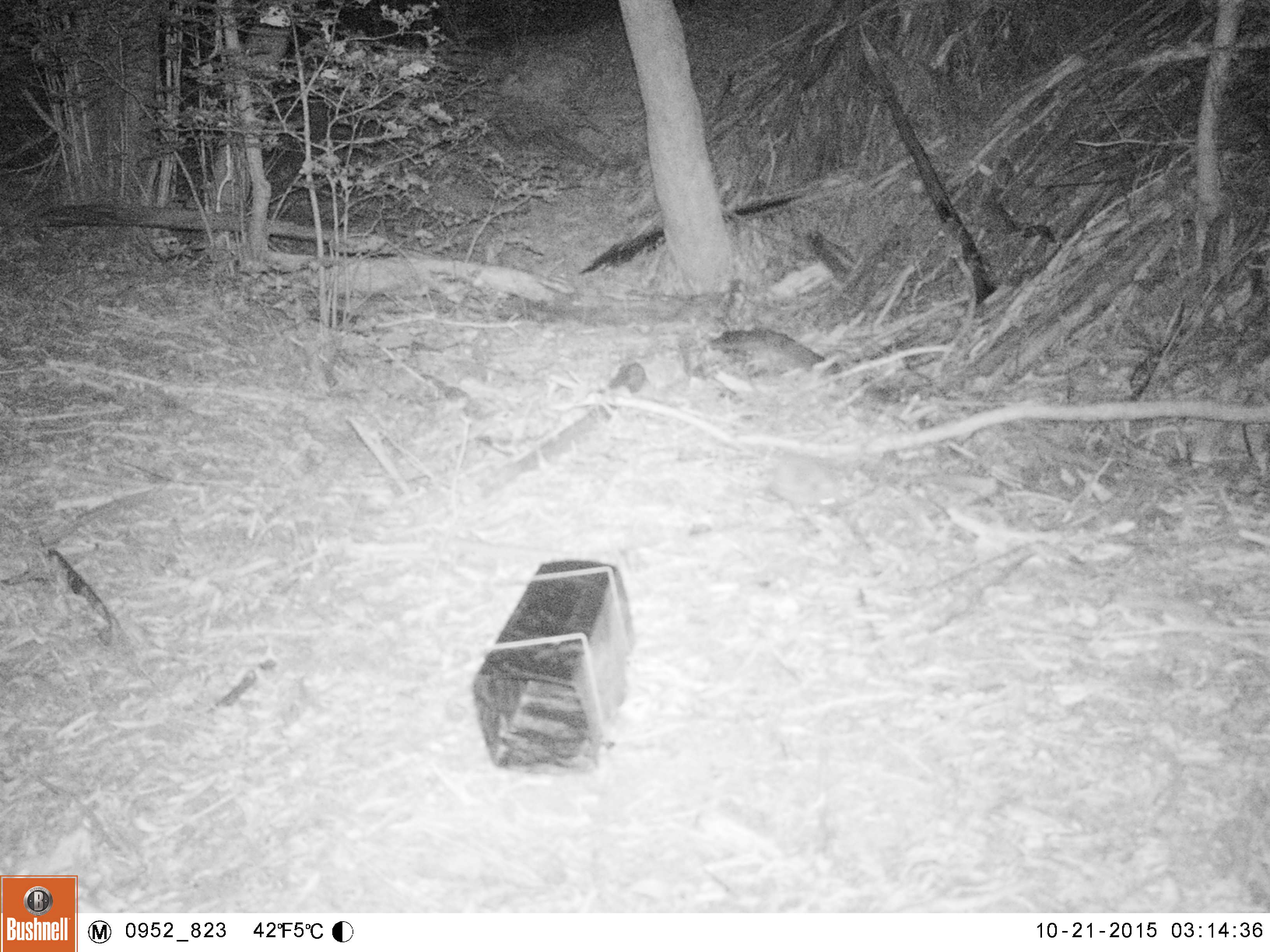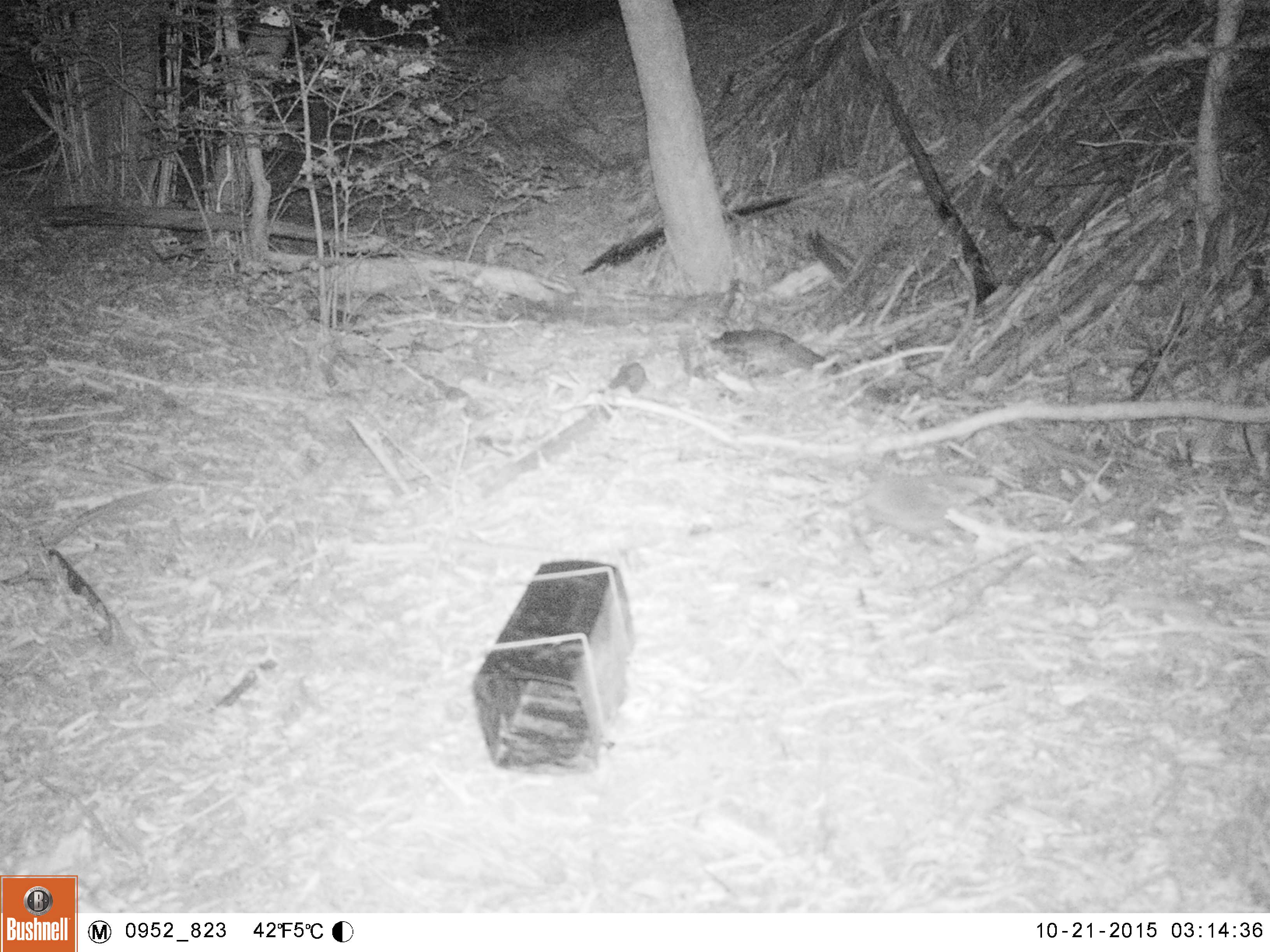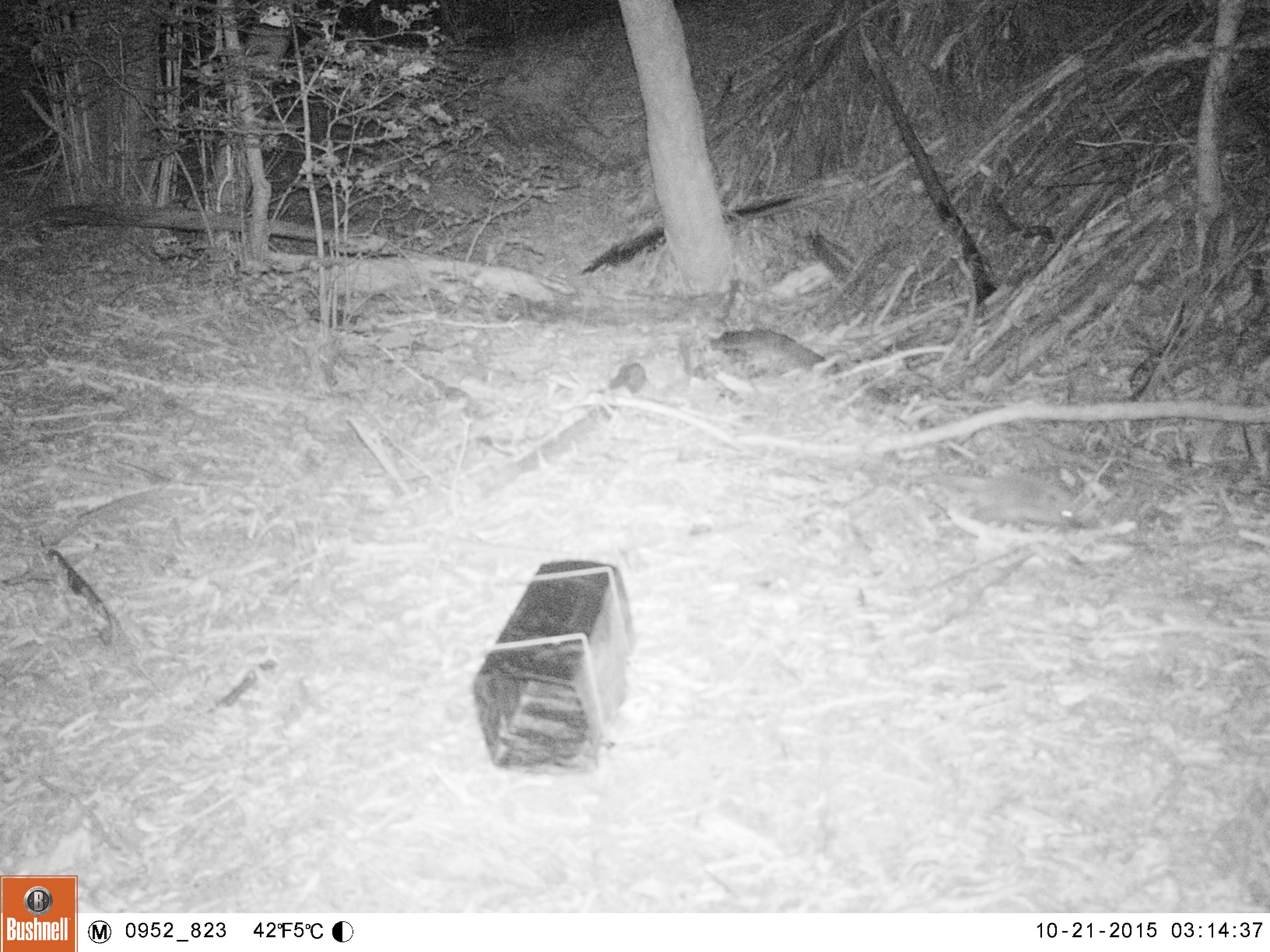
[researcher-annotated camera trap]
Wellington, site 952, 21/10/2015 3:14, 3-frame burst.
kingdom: Animalia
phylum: Chordata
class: Mammalia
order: Eulipotyphla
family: Erinaceidae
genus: Erinaceus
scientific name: Erinaceus europaeus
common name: hedgehog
Hedgehog (Erinaceus europaeus).